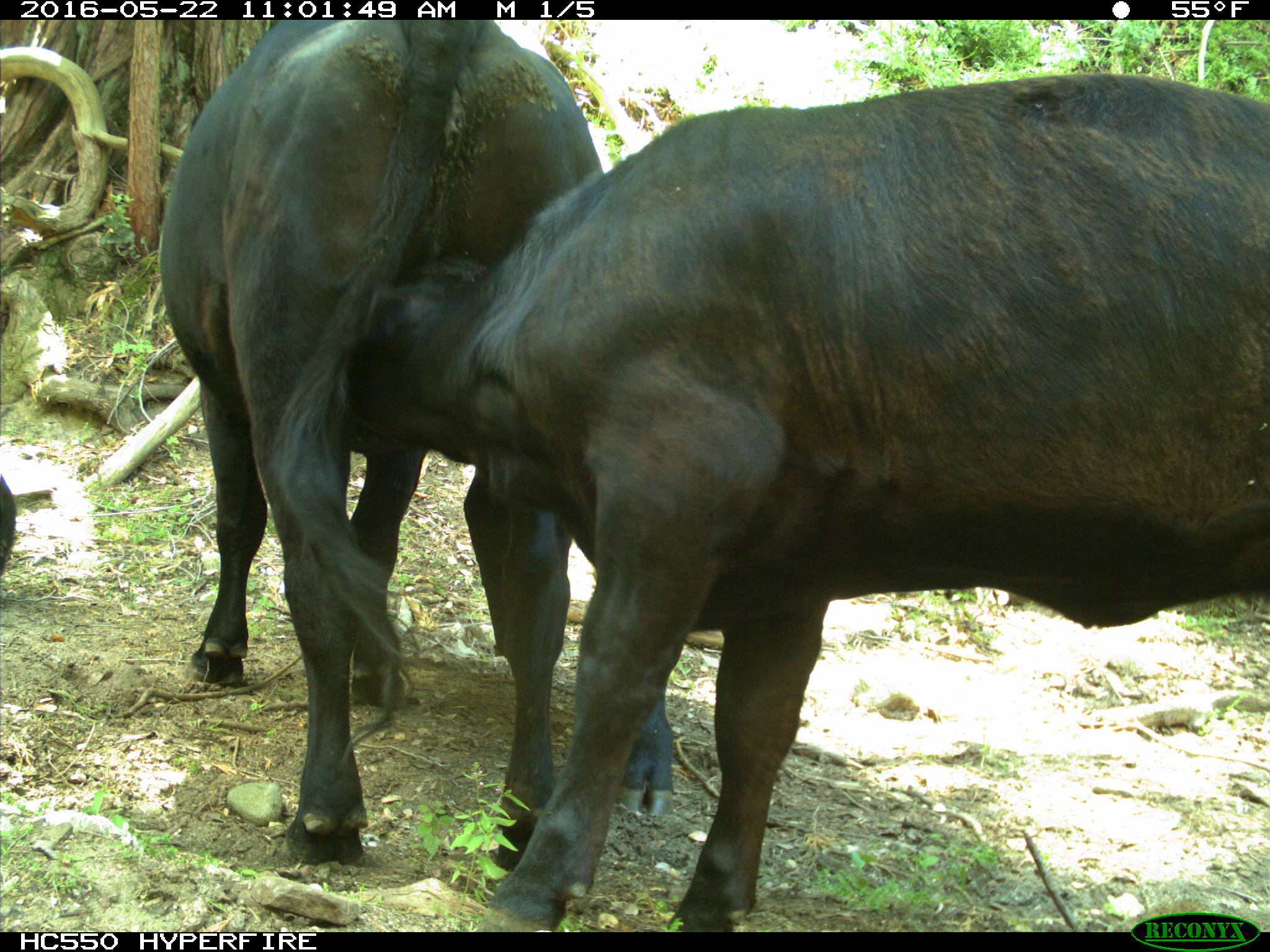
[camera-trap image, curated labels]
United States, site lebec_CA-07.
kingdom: Animalia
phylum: Chordata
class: Mammalia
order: Artiodactyla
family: Bovidae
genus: Bos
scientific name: Bos taurus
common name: domestic cow